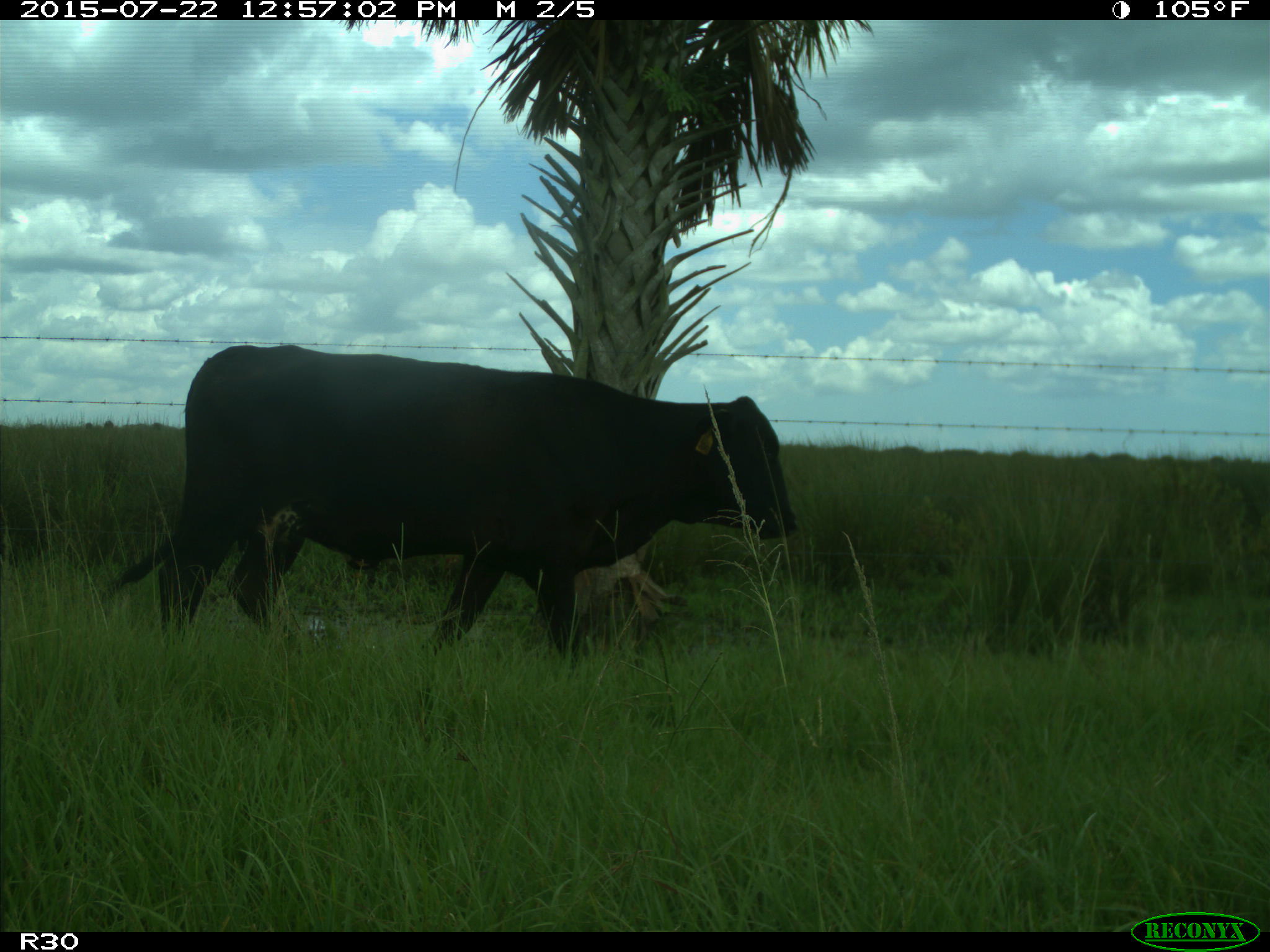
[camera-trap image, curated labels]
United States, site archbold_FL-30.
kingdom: Animalia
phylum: Chordata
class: Mammalia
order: Artiodactyla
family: Bovidae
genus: Bos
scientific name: Bos taurus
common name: domestic cow